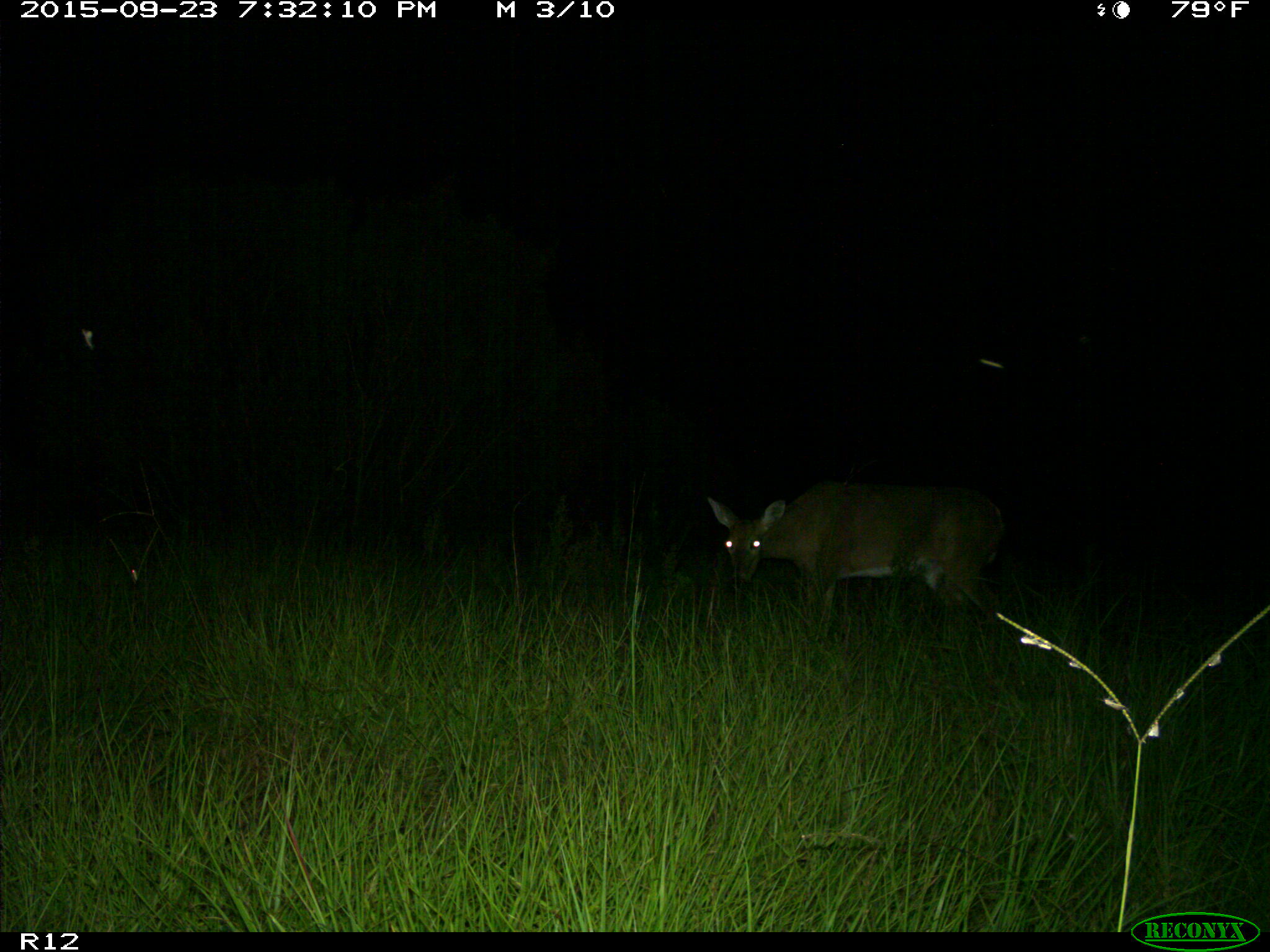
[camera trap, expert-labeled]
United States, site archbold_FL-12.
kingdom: Animalia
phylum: Chordata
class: Mammalia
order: Artiodactyla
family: Cervidae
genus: Odocoileus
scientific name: Odocoileus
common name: deer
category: unidentified deer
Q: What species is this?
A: Unidentified deer (deer) (Odocoileus).